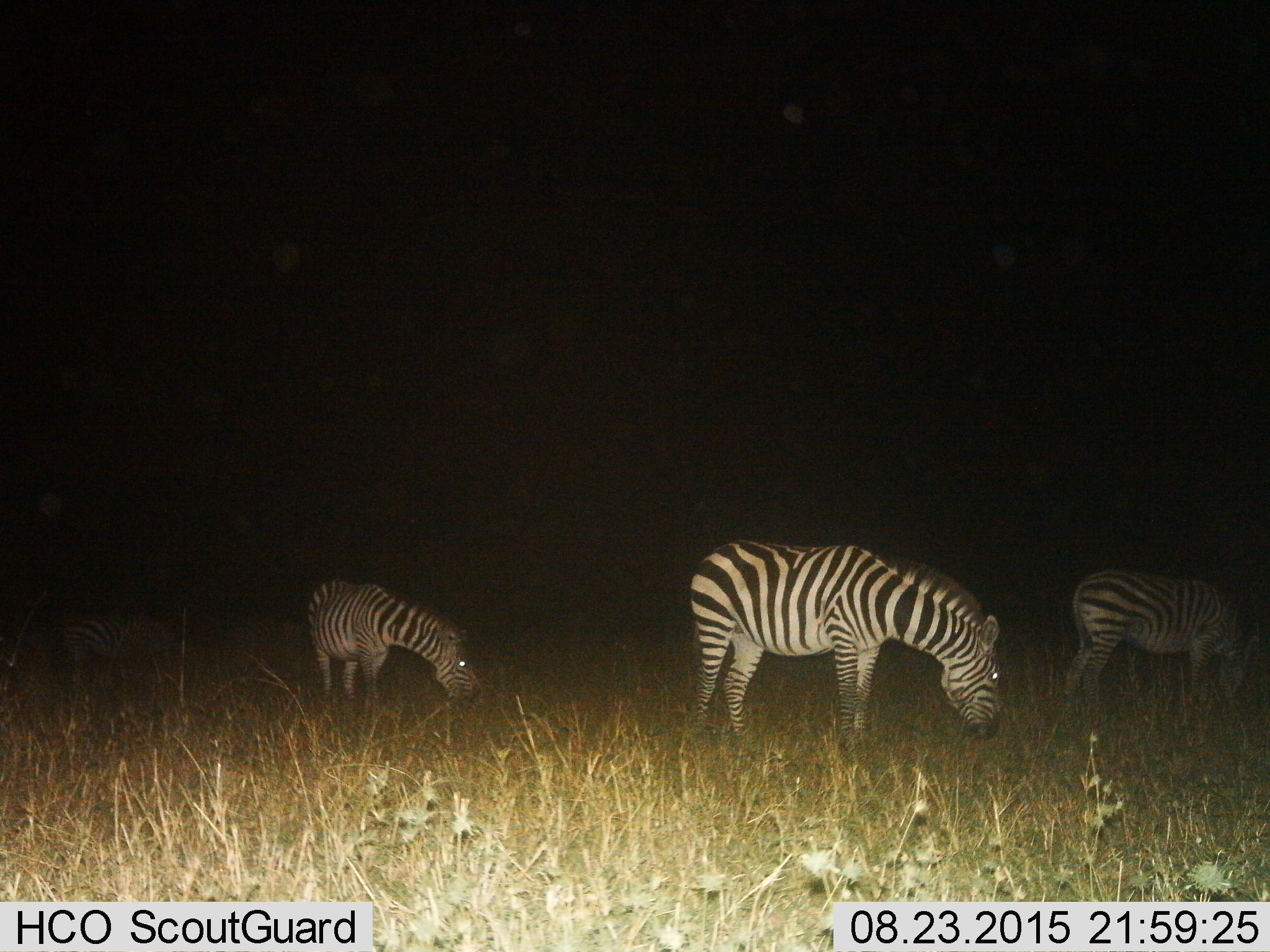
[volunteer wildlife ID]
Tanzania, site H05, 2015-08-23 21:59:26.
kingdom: Animalia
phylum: Chordata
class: Mammalia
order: Perissodactyla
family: Equidae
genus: Equus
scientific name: Equus quagga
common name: plains zebra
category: zebra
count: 4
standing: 20%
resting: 0%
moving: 10%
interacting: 0%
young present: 0%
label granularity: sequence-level